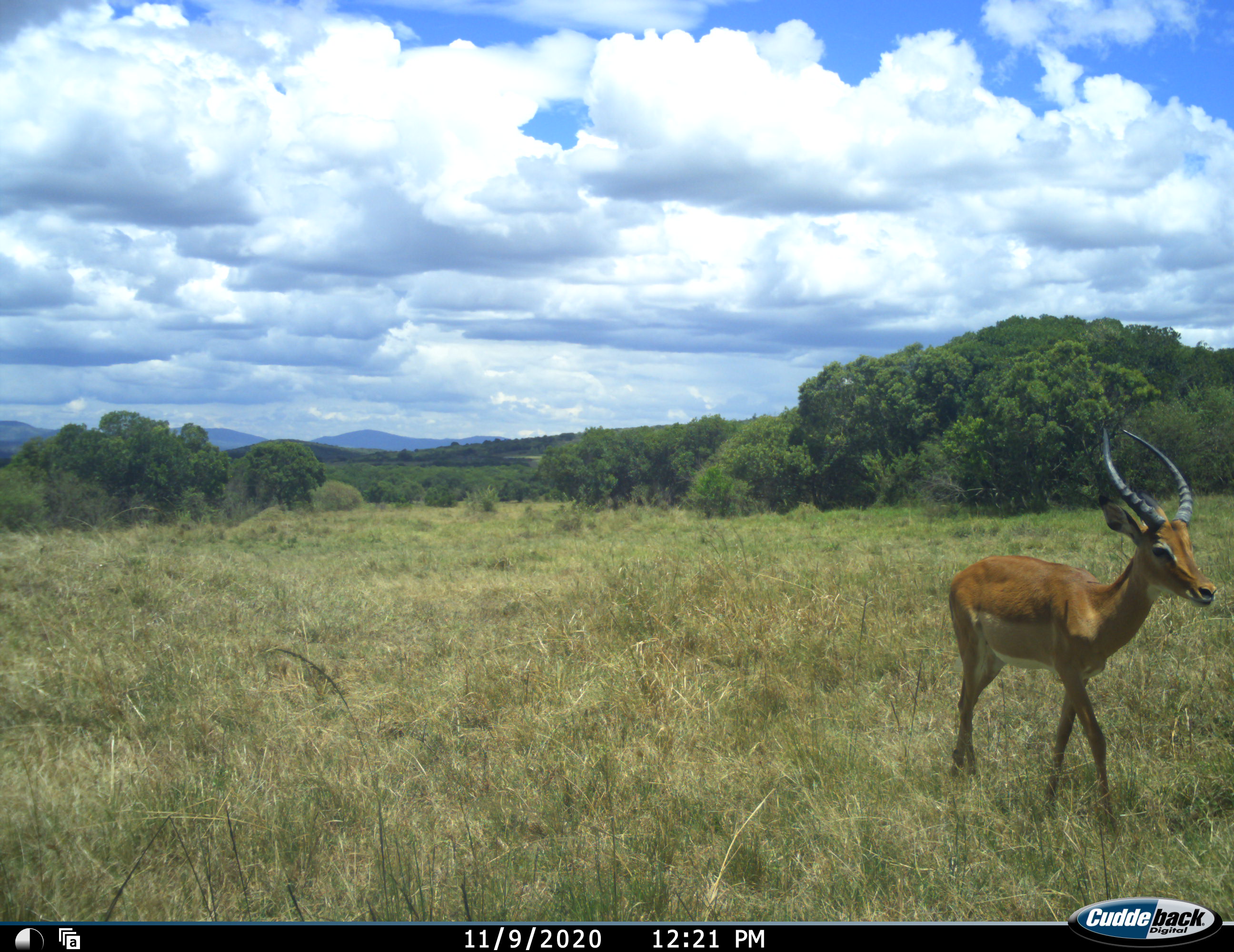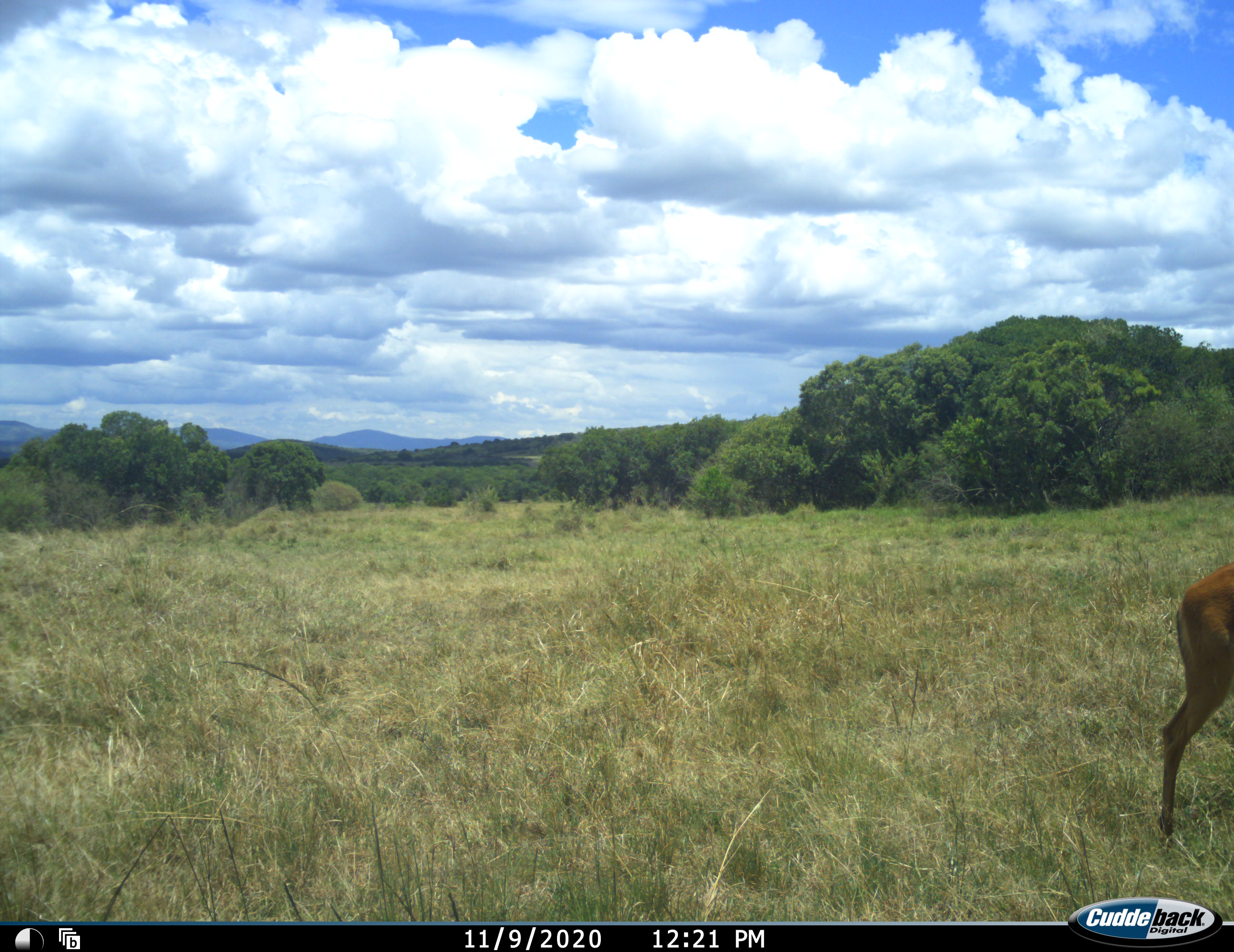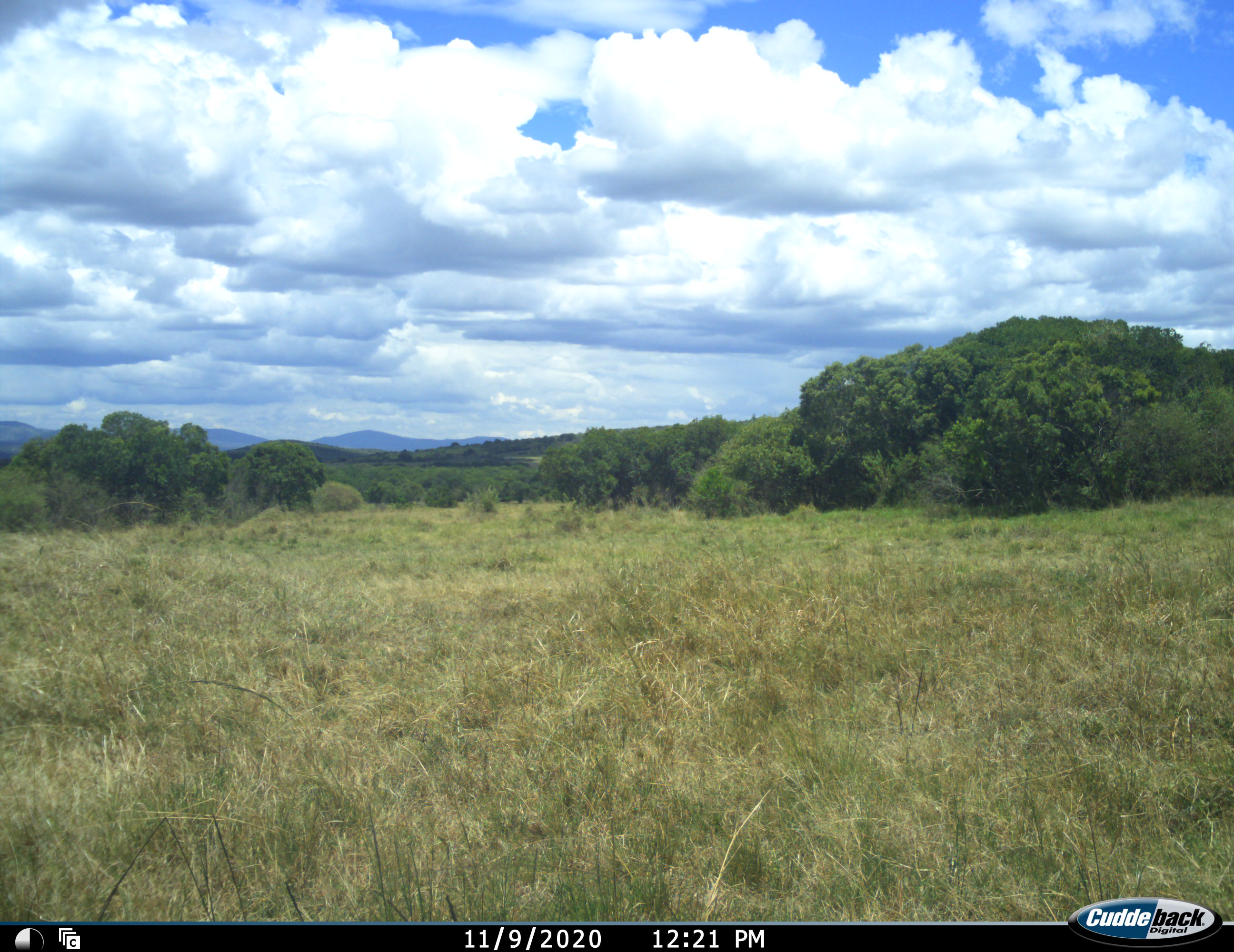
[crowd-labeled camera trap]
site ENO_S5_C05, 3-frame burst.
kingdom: Animalia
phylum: Chordata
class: Mammalia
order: Artiodactyla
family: Bovidae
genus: Aepyceros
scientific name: Aepyceros melampus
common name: impala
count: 1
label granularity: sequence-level